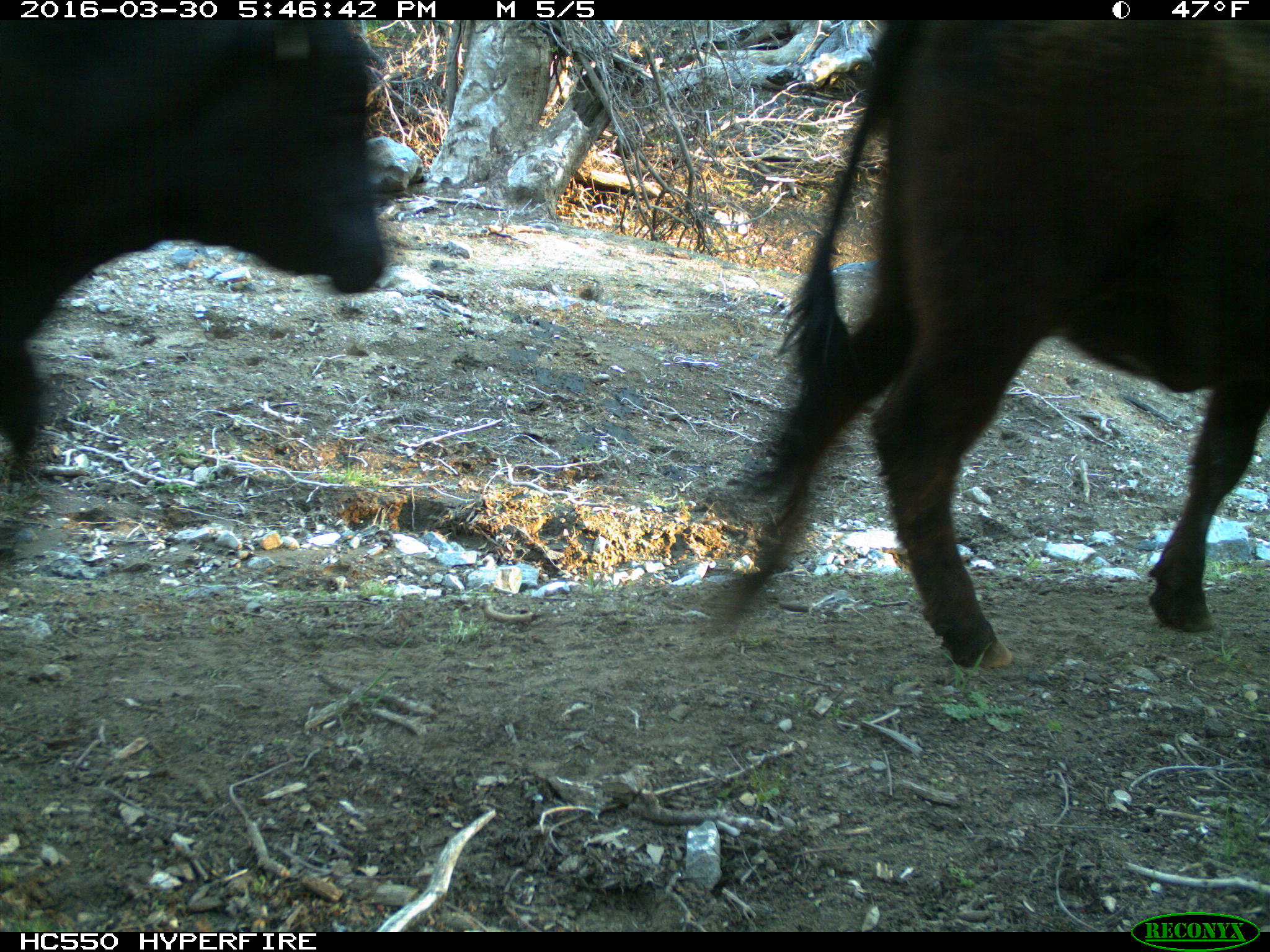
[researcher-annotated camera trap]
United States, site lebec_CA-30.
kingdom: Animalia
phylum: Chordata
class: Mammalia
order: Artiodactyla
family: Bovidae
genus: Bos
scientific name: Bos taurus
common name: domestic cow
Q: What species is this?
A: Bos taurus (domestic cow).